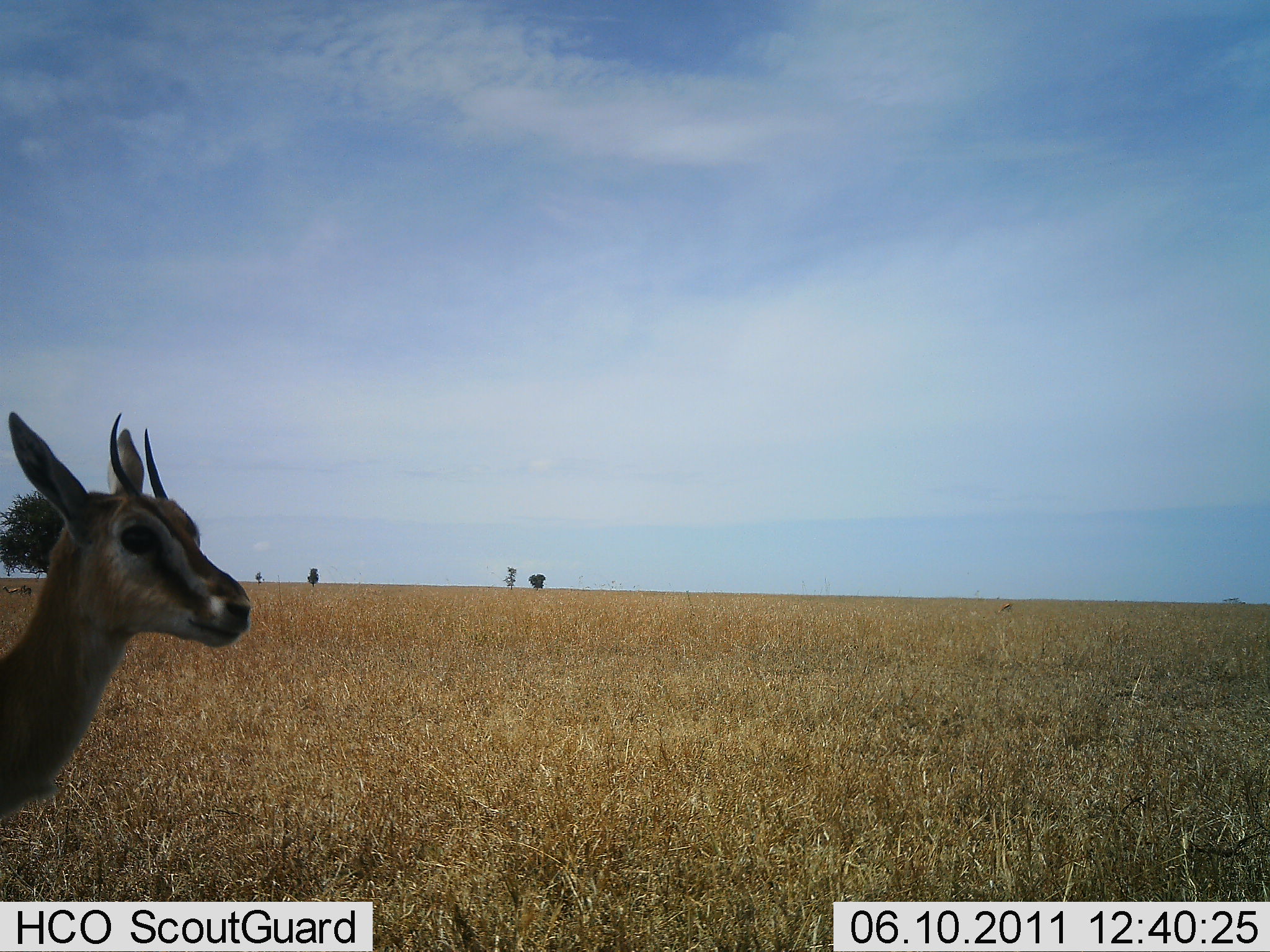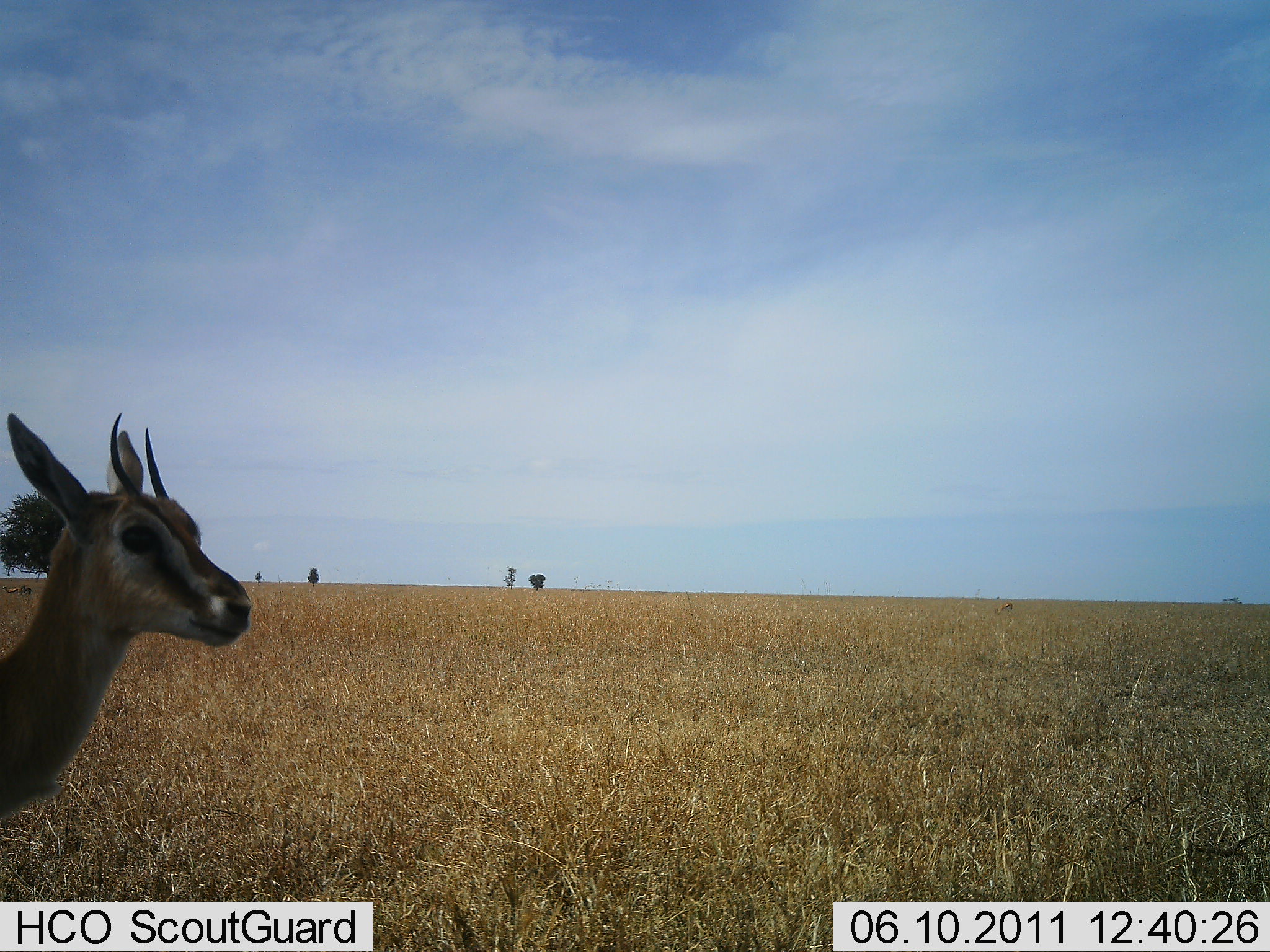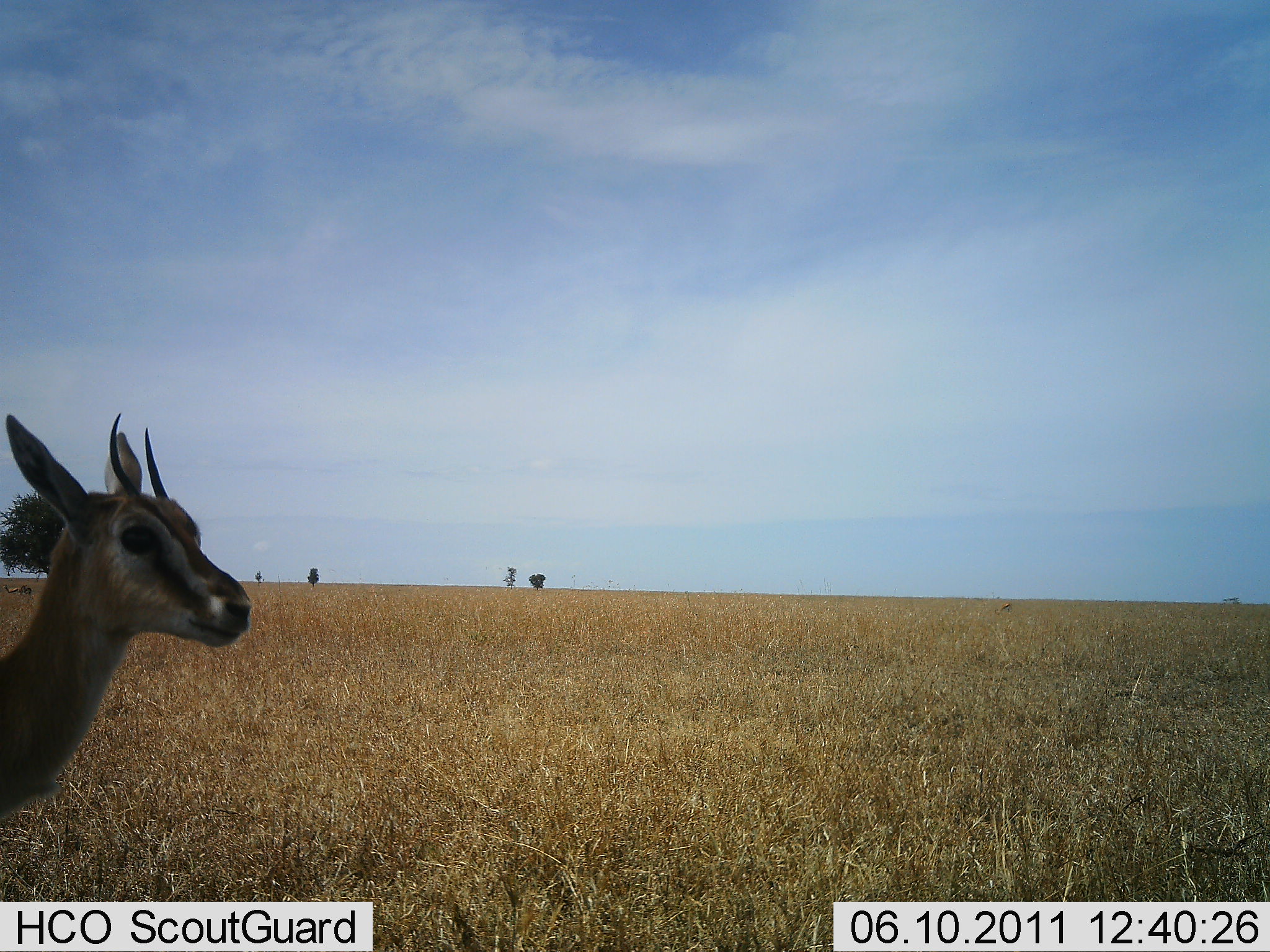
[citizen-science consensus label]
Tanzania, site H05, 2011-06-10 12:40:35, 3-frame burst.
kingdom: Animalia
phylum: Chordata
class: Mammalia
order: Artiodactyla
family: Bovidae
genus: Eudorcas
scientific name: Eudorcas thomsonii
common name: thomson's gazelle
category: gazellethomsons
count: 1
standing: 92%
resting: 0%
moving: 8%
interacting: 0%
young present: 0%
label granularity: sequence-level